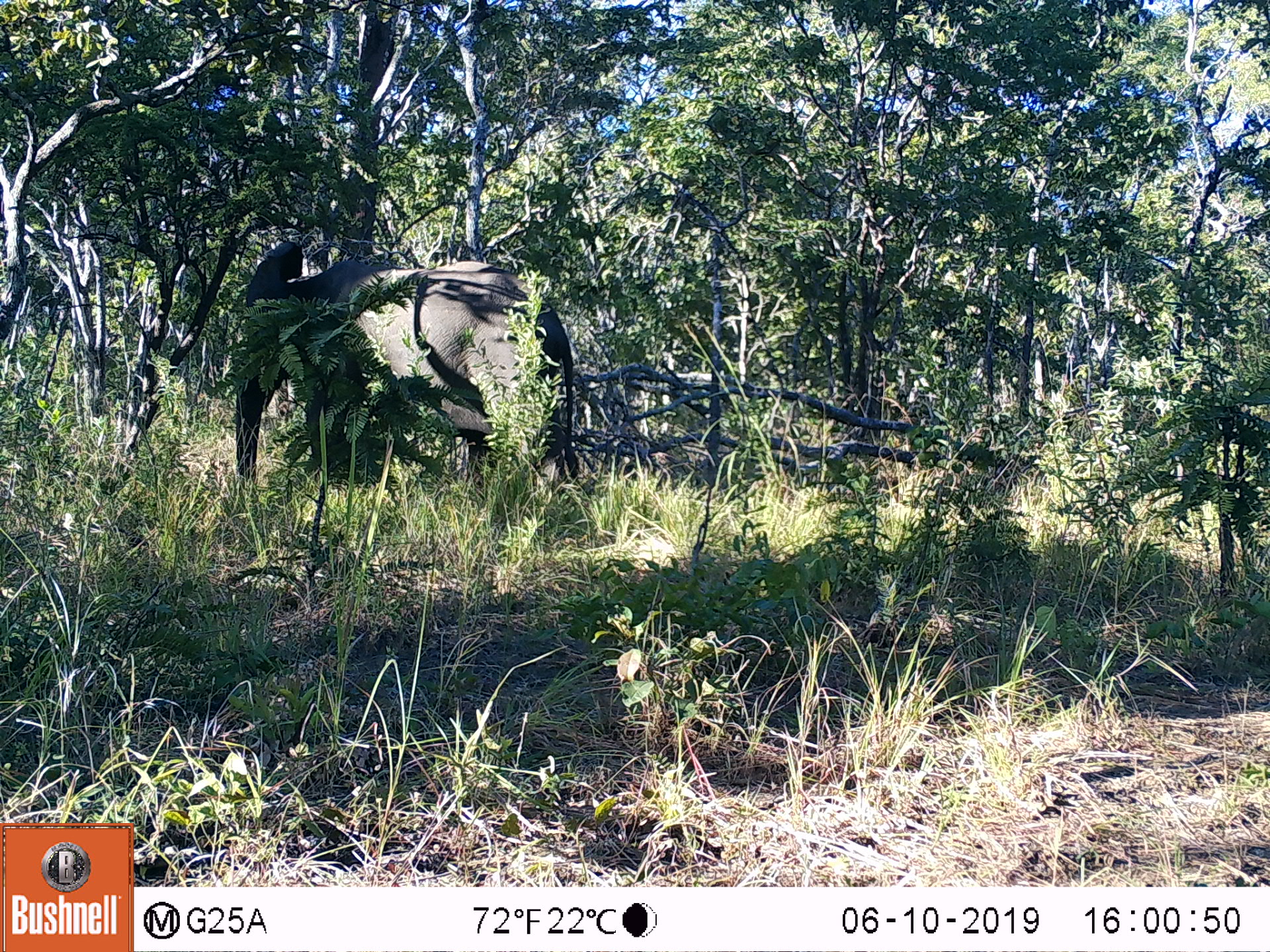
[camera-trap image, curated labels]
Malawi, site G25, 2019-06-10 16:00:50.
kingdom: Animalia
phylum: Chordata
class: Mammalia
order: Proboscidea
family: Elephantidae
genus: Loxodonta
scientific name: Loxodonta africana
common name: african savanna elephant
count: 1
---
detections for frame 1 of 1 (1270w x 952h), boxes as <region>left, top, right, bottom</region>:
african savanna elephant: <region>226, 238, 585, 502</region>